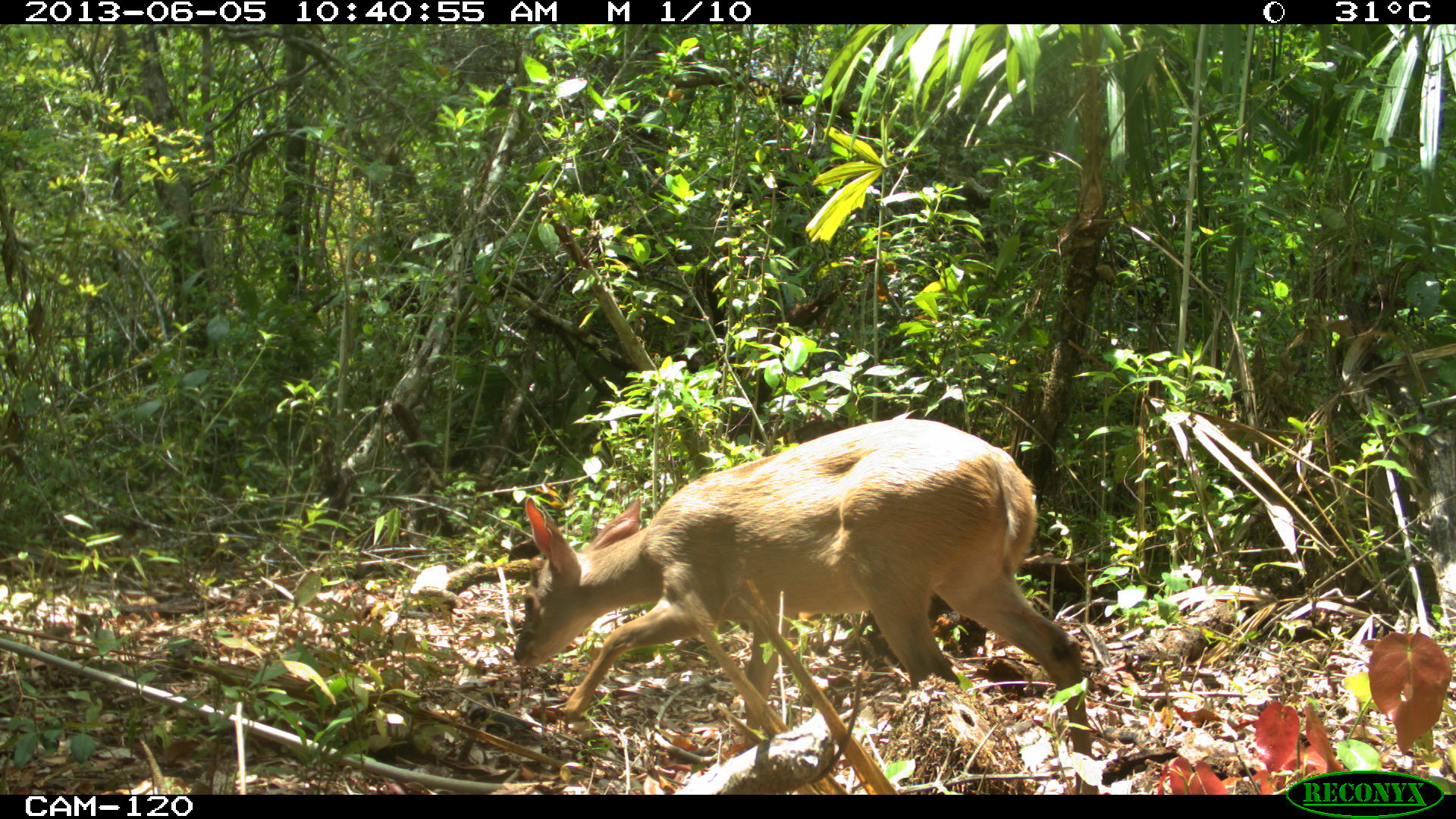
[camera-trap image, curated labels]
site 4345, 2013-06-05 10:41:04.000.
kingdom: Animalia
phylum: Chordata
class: Mammalia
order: Artiodactyla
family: Cervidae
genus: Odocoileus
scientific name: Odocoileus pandora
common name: yucatán brown brocket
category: mazama pandora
Mazama pandora (yucatán brown brocket) (Odocoileus pandora), count 1, sex female.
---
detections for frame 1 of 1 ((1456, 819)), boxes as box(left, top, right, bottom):
mazama pandora: box(511, 417, 1097, 794)